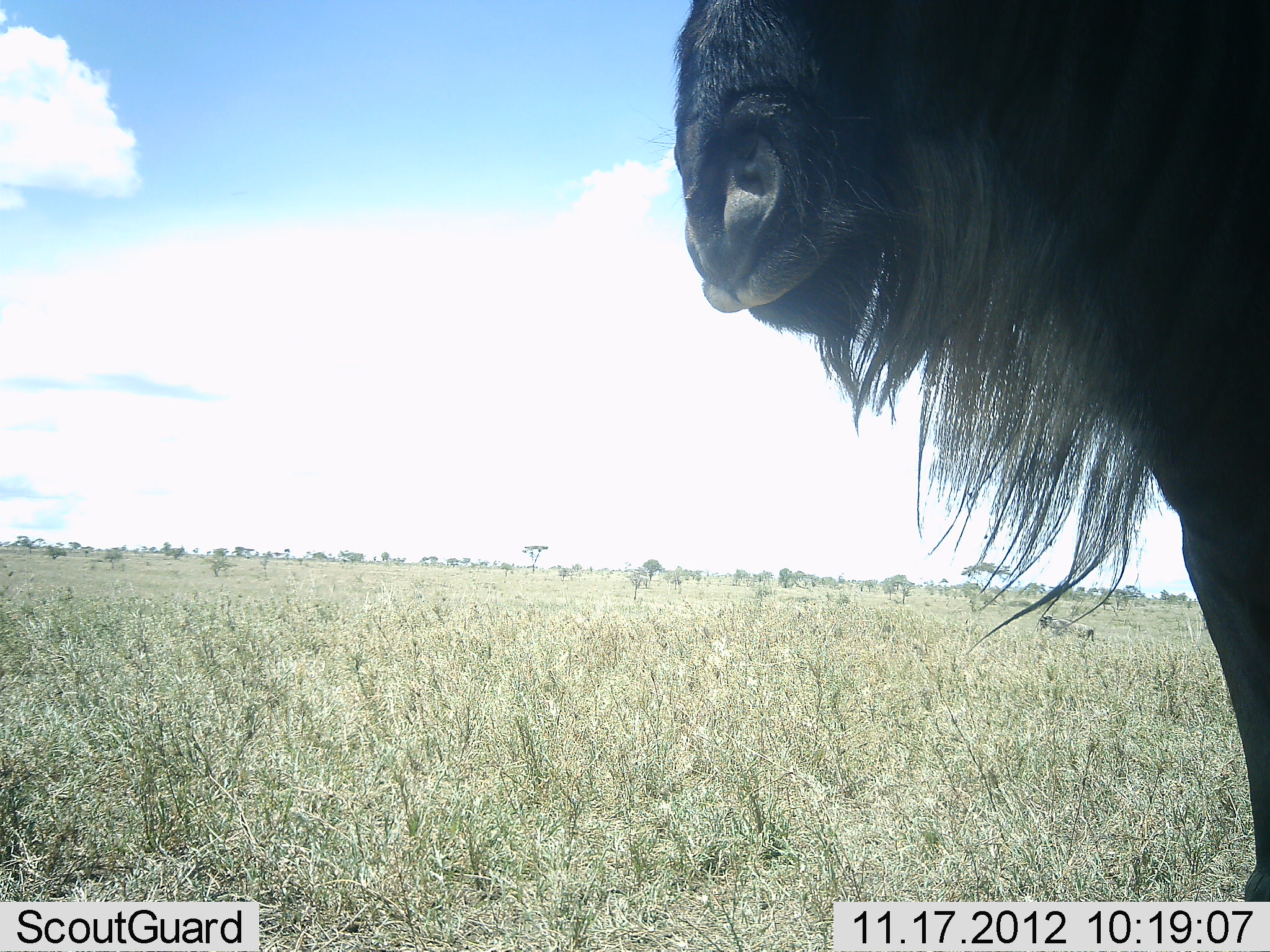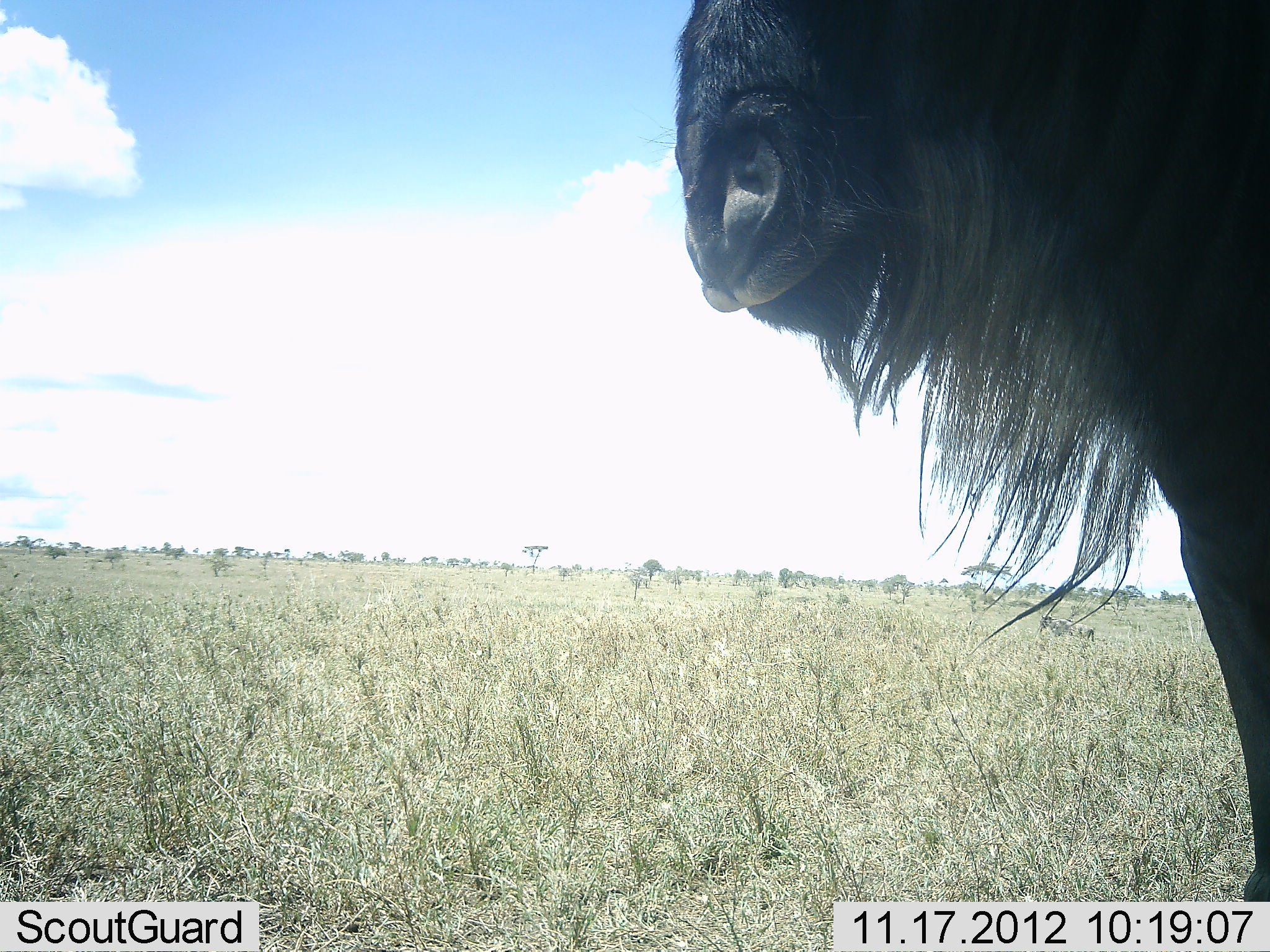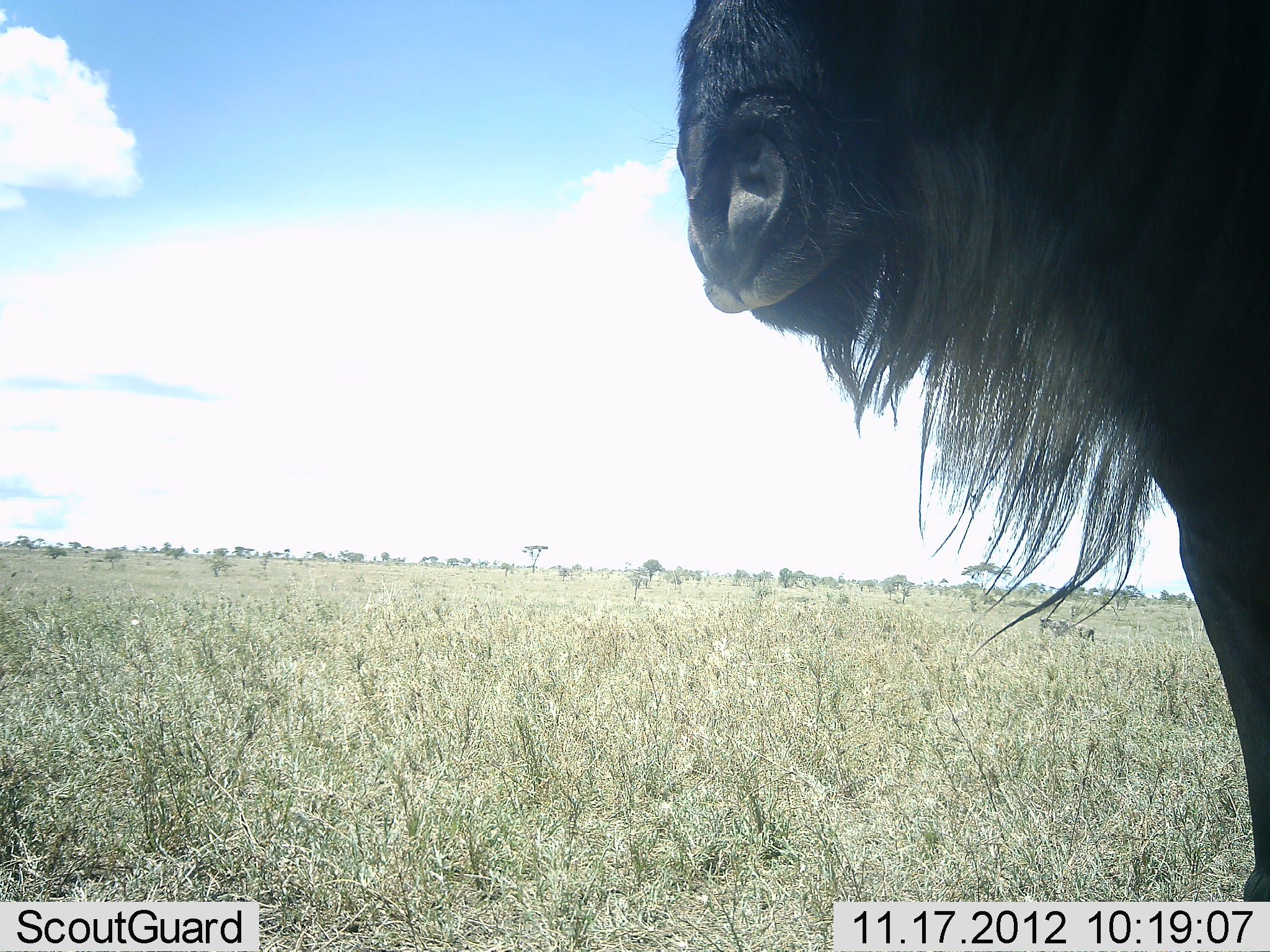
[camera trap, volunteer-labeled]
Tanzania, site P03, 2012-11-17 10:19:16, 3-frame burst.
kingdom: Animalia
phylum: Chordata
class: Mammalia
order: Artiodactyla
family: Bovidae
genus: Connochaetes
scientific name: Connochaetes taurinus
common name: blue wildebeest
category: wildebeest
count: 1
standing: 100%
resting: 0%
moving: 0%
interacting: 0%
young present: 0%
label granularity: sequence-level